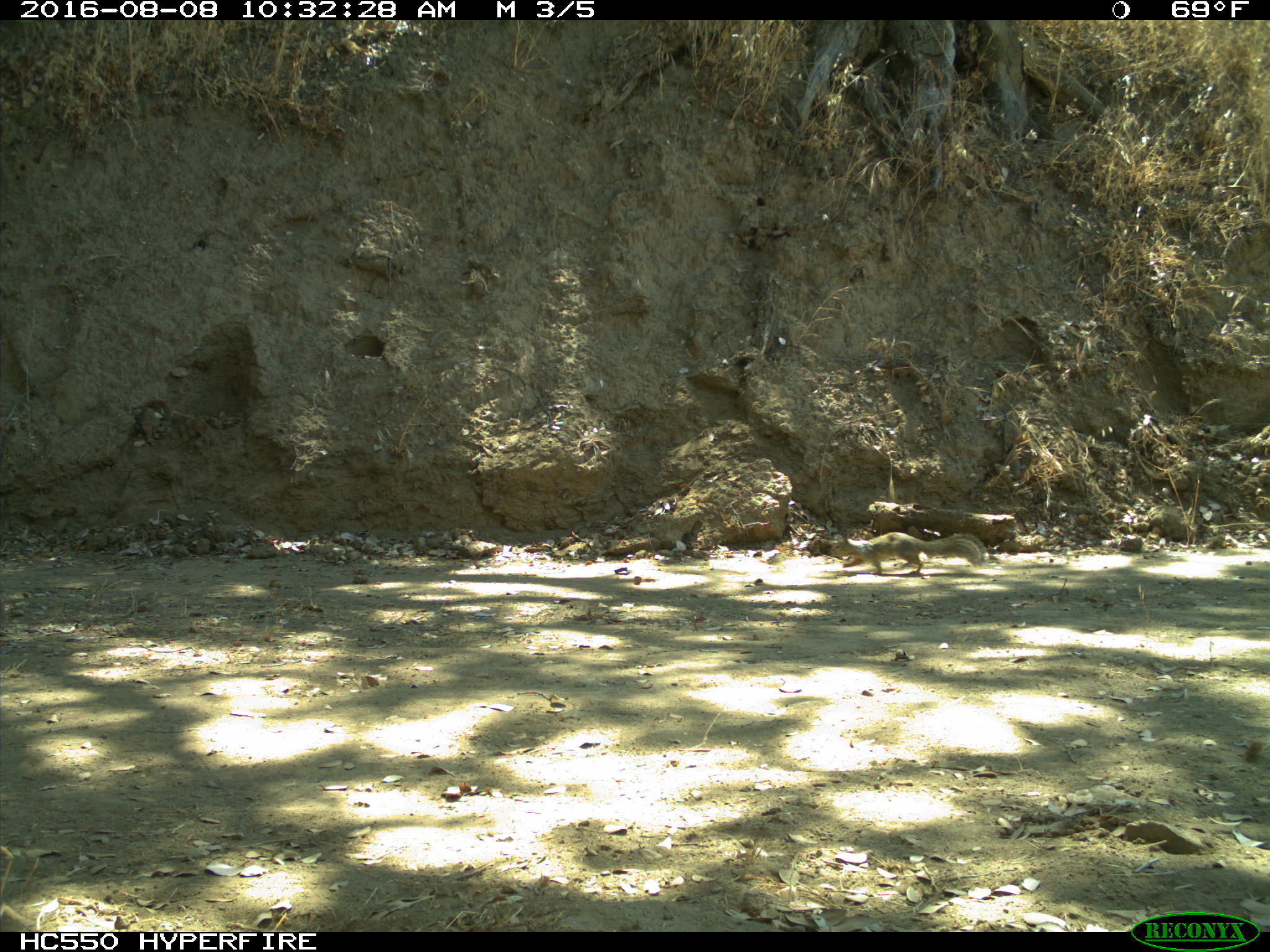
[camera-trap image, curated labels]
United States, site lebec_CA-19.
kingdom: Animalia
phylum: Chordata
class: Mammalia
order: Rodentia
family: Sciuridae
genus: Otospermophilus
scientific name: Otospermophilus beecheyi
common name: california ground squirrel